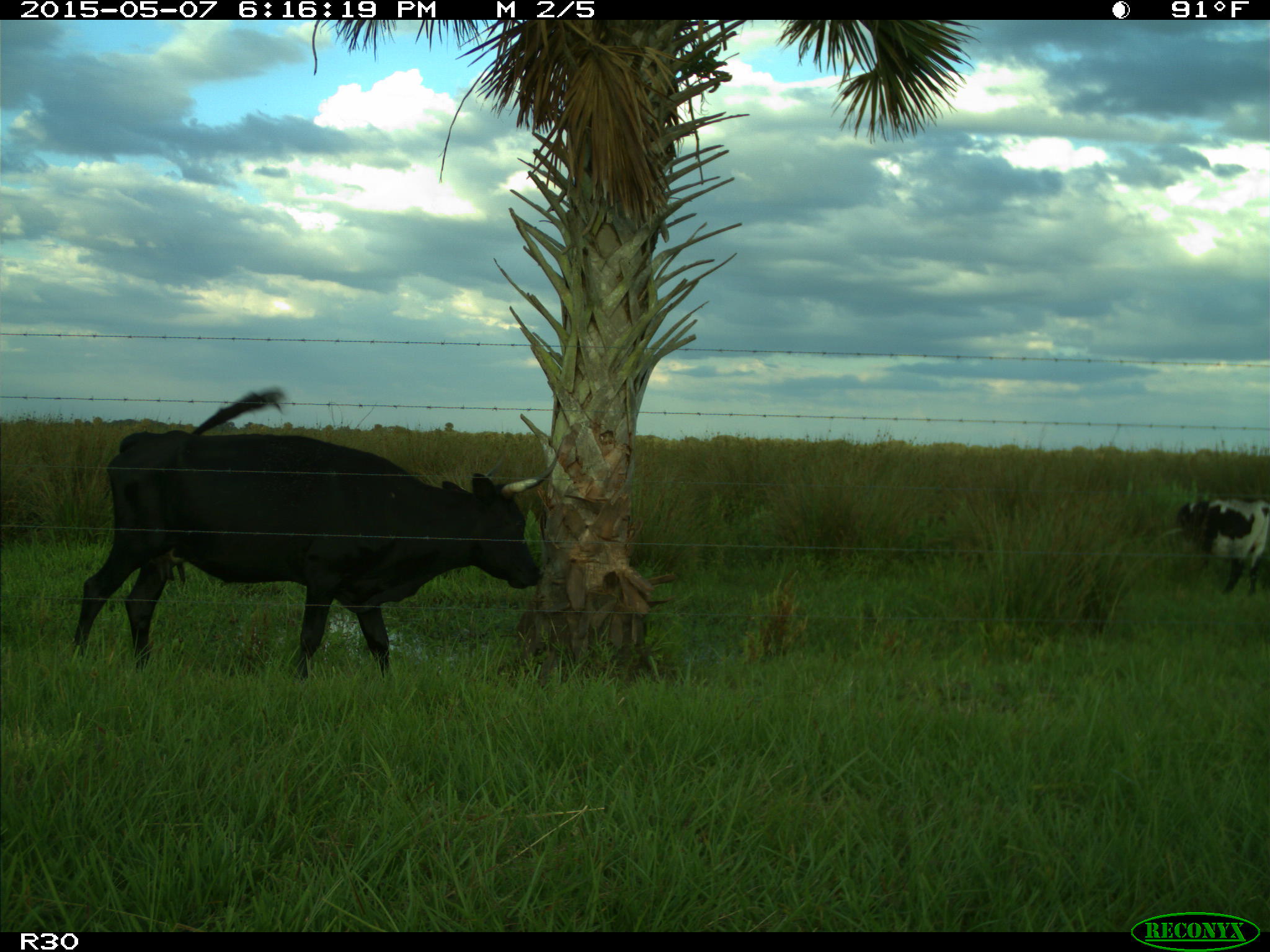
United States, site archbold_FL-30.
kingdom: Animalia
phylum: Chordata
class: Mammalia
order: Artiodactyla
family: Bovidae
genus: Bos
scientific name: Bos taurus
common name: domestic cow